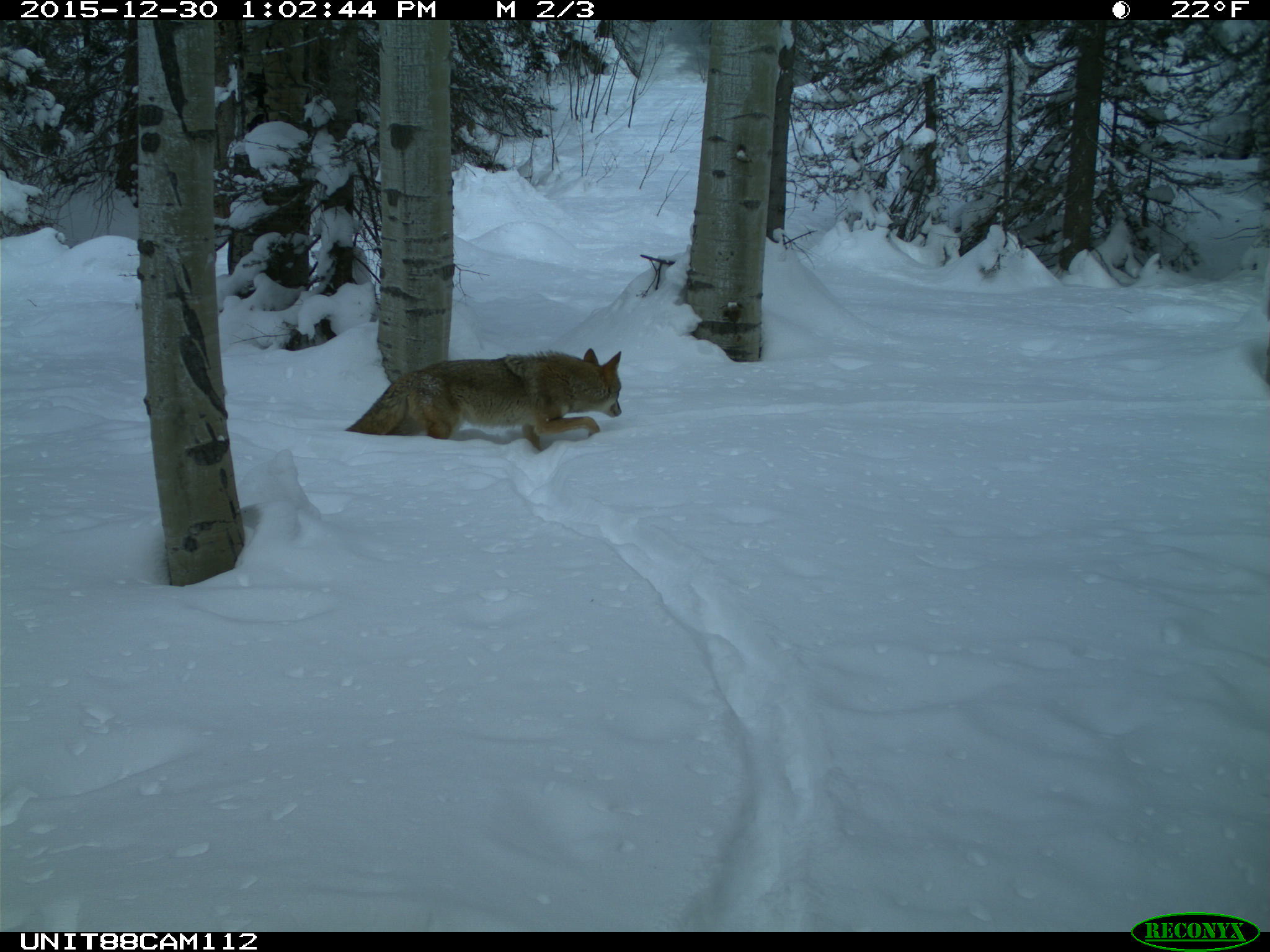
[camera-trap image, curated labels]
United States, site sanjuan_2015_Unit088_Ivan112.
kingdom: Animalia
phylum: Chordata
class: Mammalia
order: Carnivora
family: Canidae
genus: Canis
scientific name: Canis latrans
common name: coyote